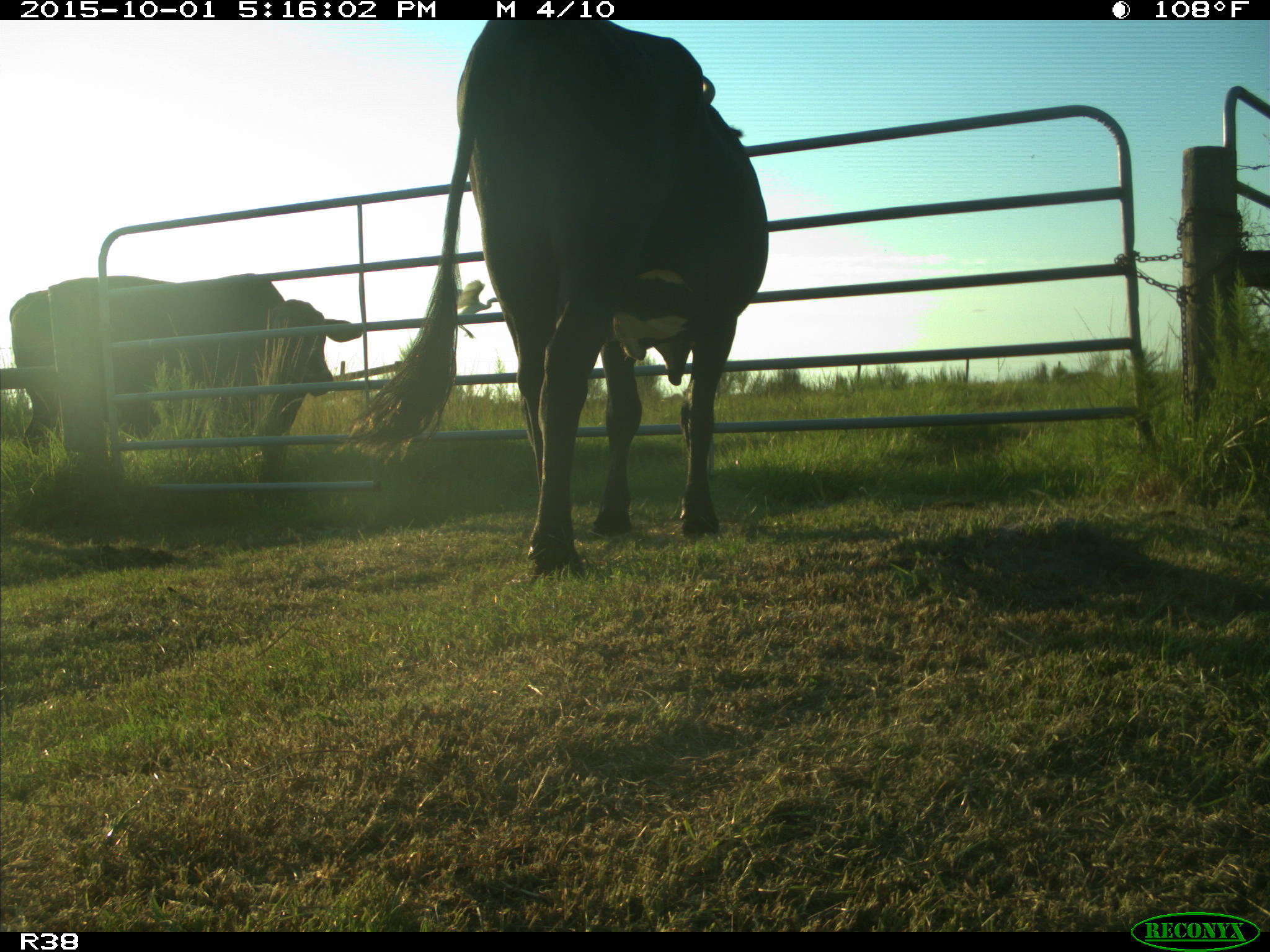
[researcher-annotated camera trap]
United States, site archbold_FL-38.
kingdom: Animalia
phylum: Chordata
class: Mammalia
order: Artiodactyla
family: Bovidae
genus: Bos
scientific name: Bos taurus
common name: domestic cow